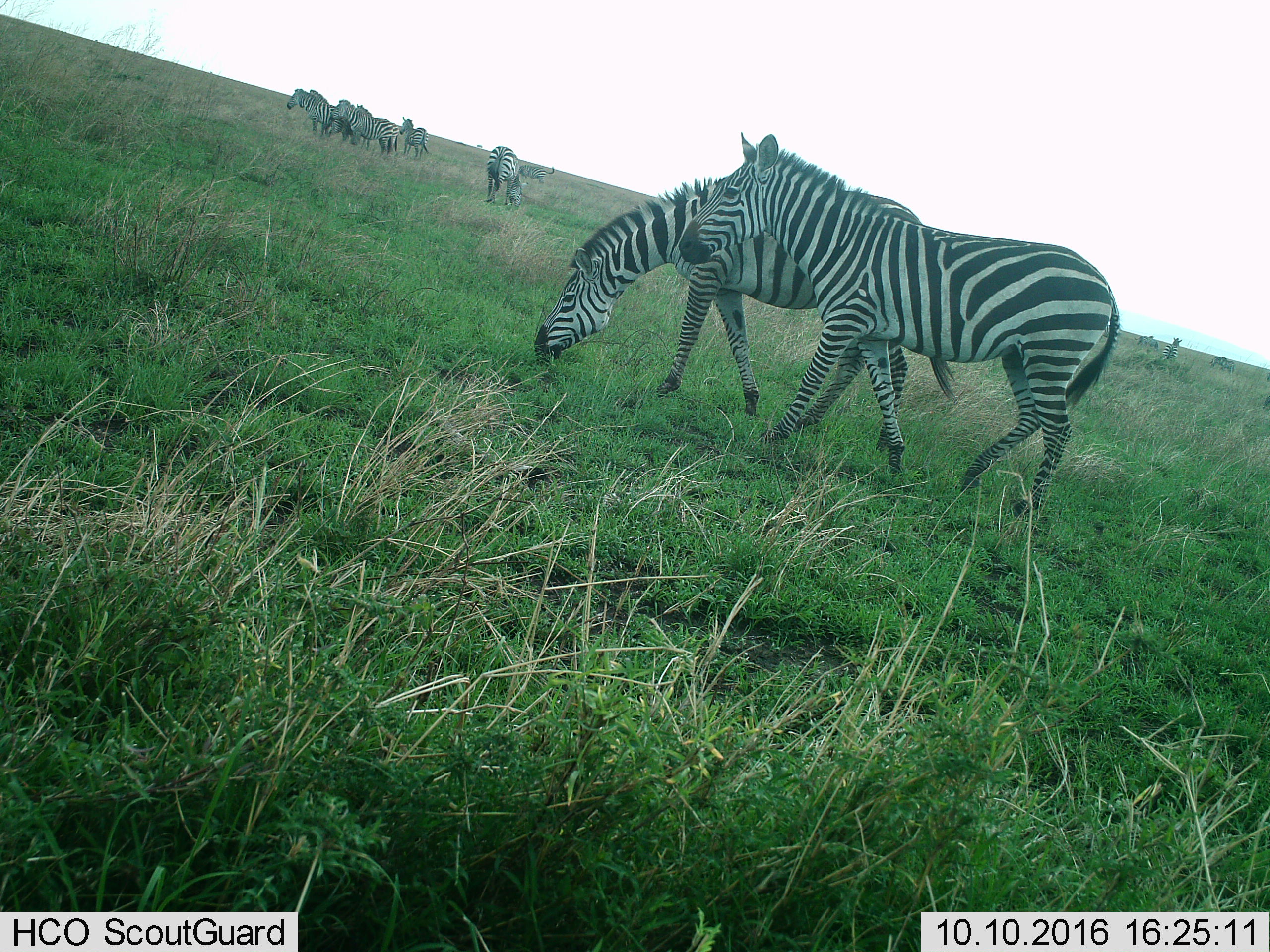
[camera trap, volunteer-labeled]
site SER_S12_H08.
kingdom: Animalia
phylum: Chordata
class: Mammalia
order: Perissodactyla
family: Equidae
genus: Equus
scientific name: Equus quagga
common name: plains zebra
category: zebraplains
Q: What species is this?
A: Zebraplains (plains zebra) (Equus quagga).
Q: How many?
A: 11-50.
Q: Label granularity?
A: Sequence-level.